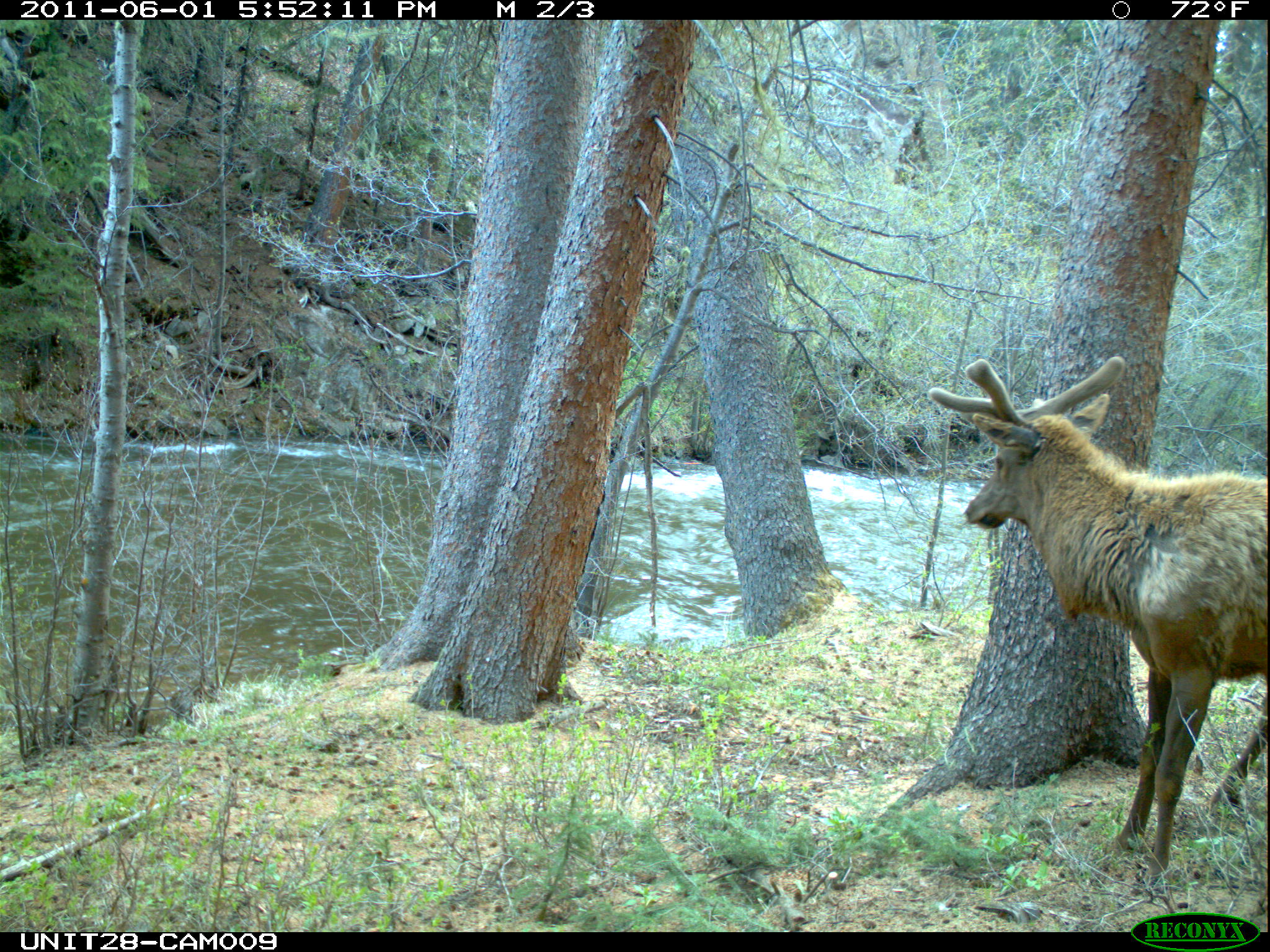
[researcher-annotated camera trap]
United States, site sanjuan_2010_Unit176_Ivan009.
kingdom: Animalia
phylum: Chordata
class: Mammalia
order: Artiodactyla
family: Cervidae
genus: Cervus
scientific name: Cervus elaphus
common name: red deer